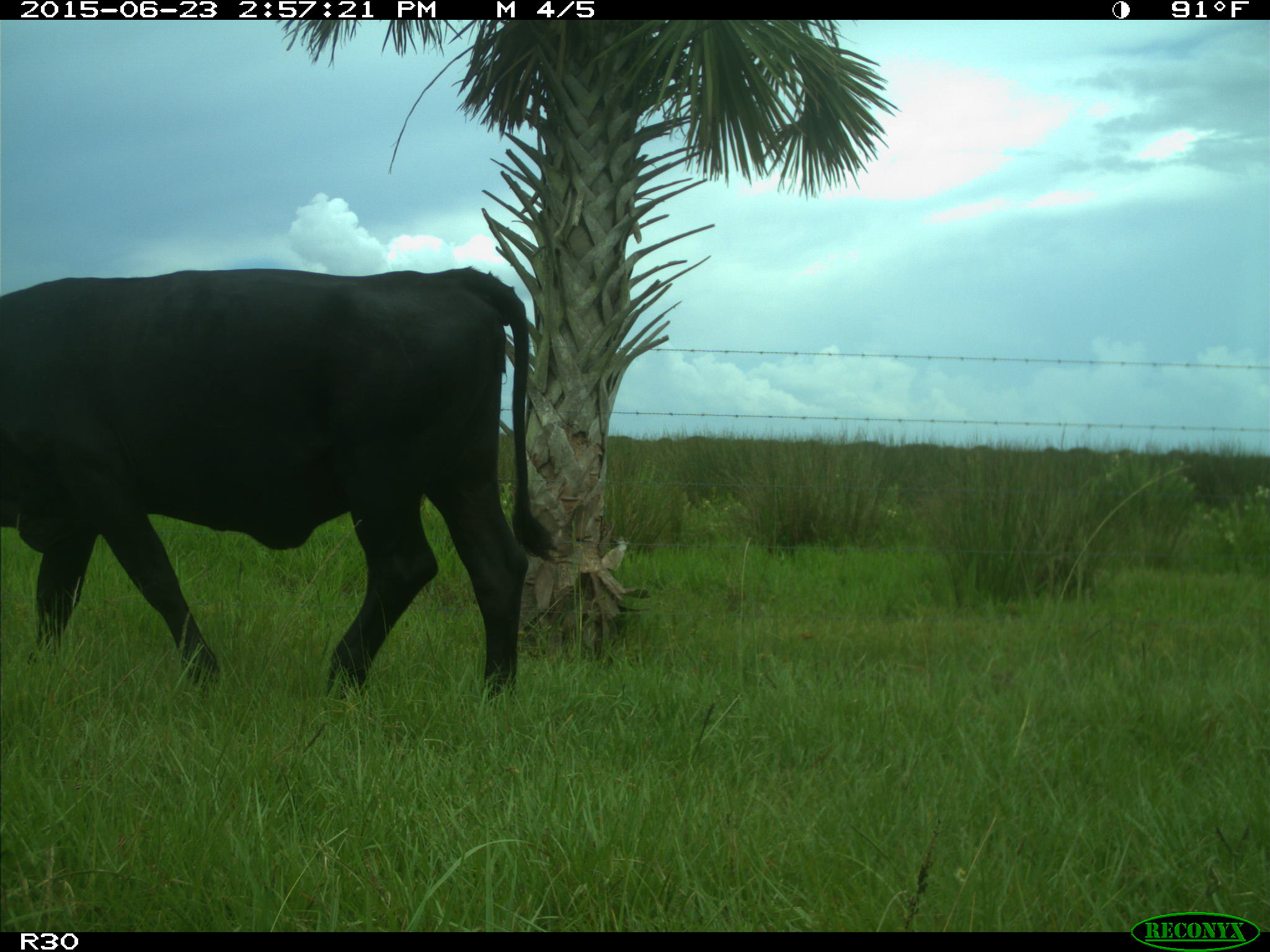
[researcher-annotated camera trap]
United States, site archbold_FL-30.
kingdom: Animalia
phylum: Chordata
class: Mammalia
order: Artiodactyla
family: Bovidae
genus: Bos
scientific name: Bos taurus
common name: domestic cow